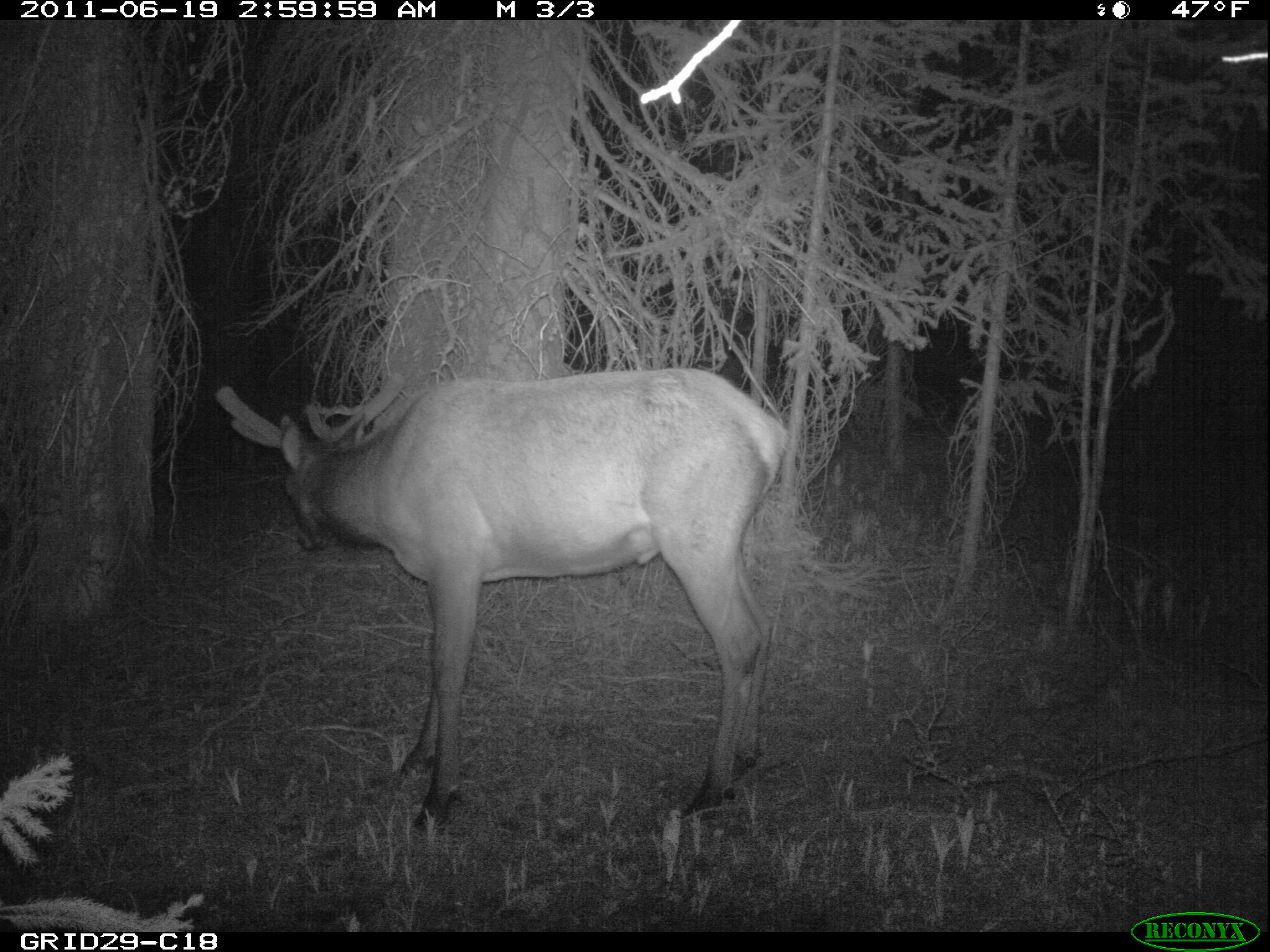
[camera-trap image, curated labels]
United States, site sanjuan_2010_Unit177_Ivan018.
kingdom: Animalia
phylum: Chordata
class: Mammalia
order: Artiodactyla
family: Cervidae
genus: Cervus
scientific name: Cervus elaphus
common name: red deer